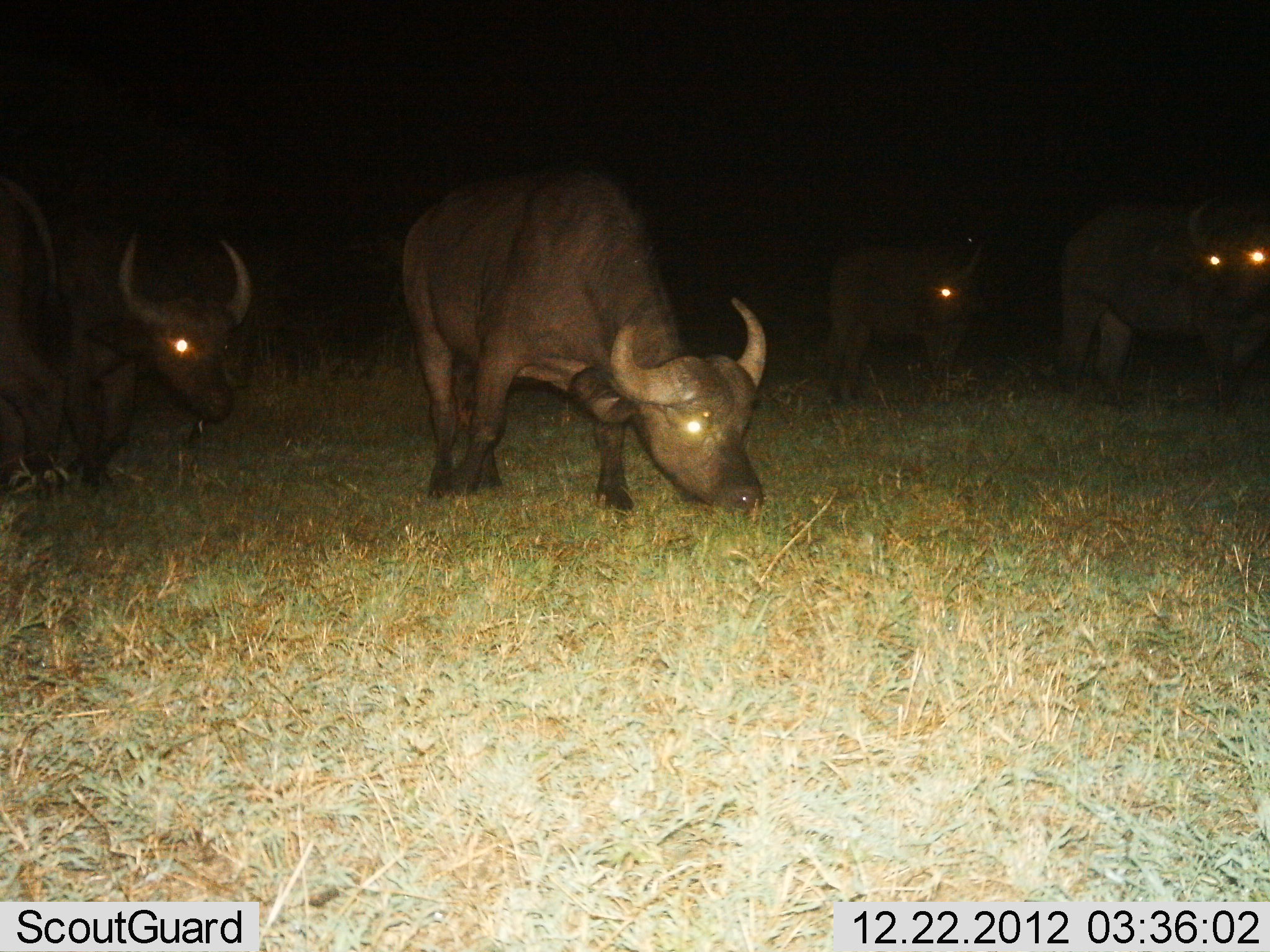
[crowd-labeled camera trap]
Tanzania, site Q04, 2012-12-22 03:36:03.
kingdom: Animalia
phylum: Chordata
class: Mammalia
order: Artiodactyla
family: Bovidae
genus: Syncerus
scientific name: Syncerus caffer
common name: cape buffalo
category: buffalo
Buffalo (cape buffalo) (Syncerus caffer), count 4. Behavior (volunteer vote fractions): standing 61%, resting 6%, moving 11%, interacting 0%. Young present (vote fraction): 22%. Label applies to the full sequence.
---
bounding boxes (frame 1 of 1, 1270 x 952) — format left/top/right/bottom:
animal: 398/172/778/517; 18/228/254/488; 1056/192/1270/412; 828/238/990/408; 0/169/72/494